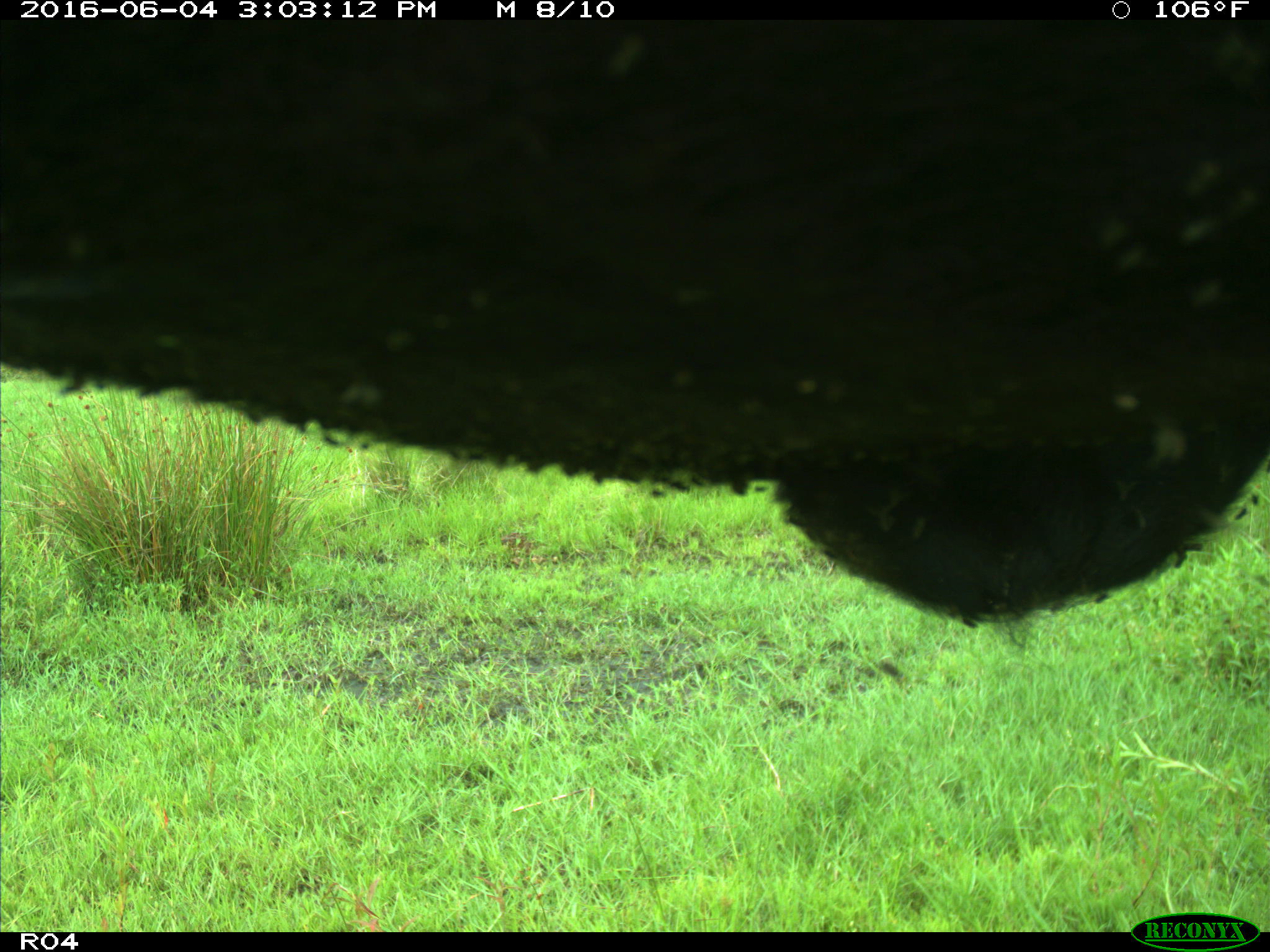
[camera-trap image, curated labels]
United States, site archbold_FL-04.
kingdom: Animalia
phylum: Chordata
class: Mammalia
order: Artiodactyla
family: Bovidae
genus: Bos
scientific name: Bos taurus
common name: domestic cow